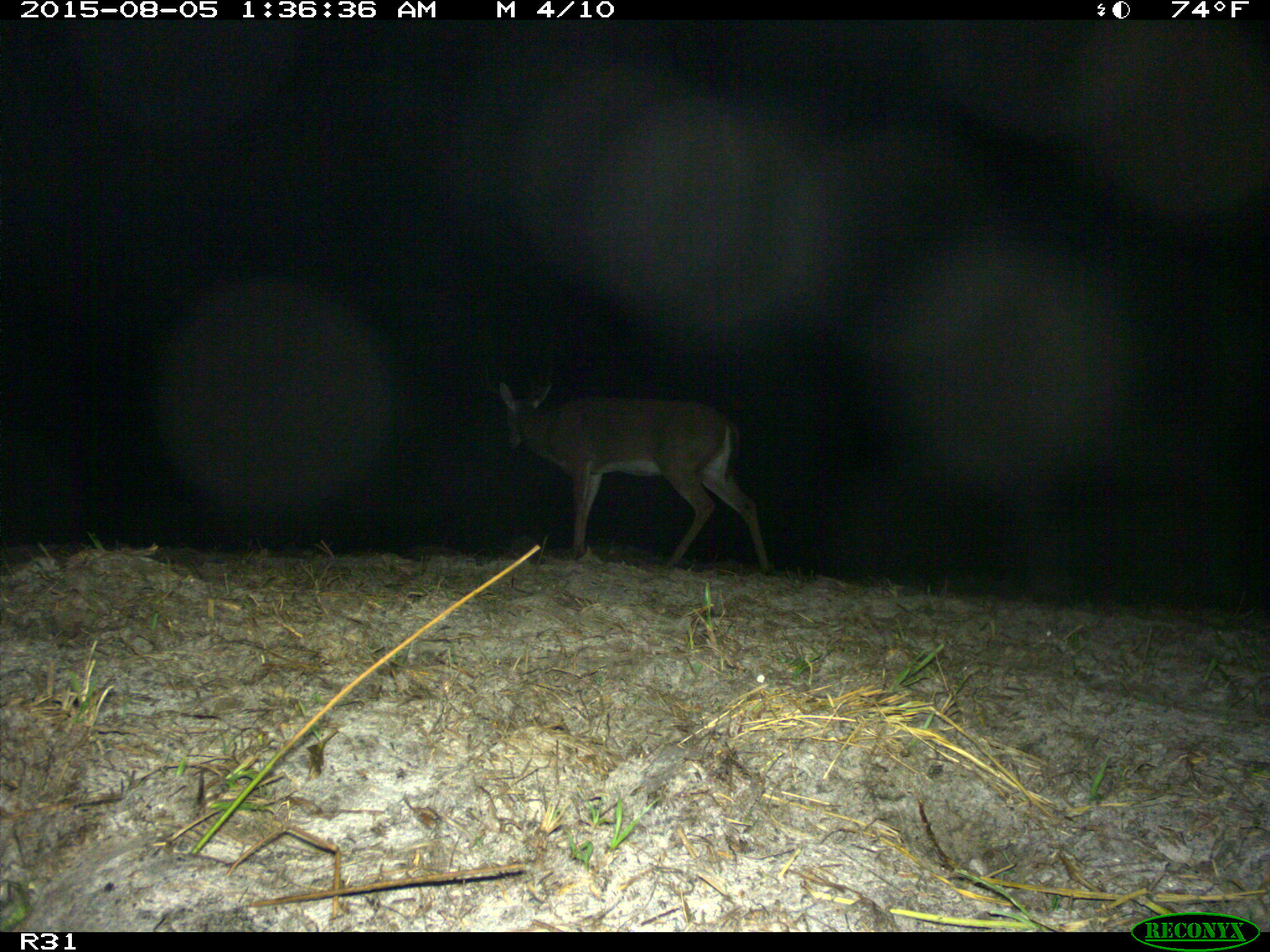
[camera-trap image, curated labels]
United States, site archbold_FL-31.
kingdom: Animalia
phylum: Chordata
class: Mammalia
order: Artiodactyla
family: Cervidae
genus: Odocoileus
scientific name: Odocoileus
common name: deer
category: unidentified deer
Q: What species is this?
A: Unidentified deer (deer) (Odocoileus).